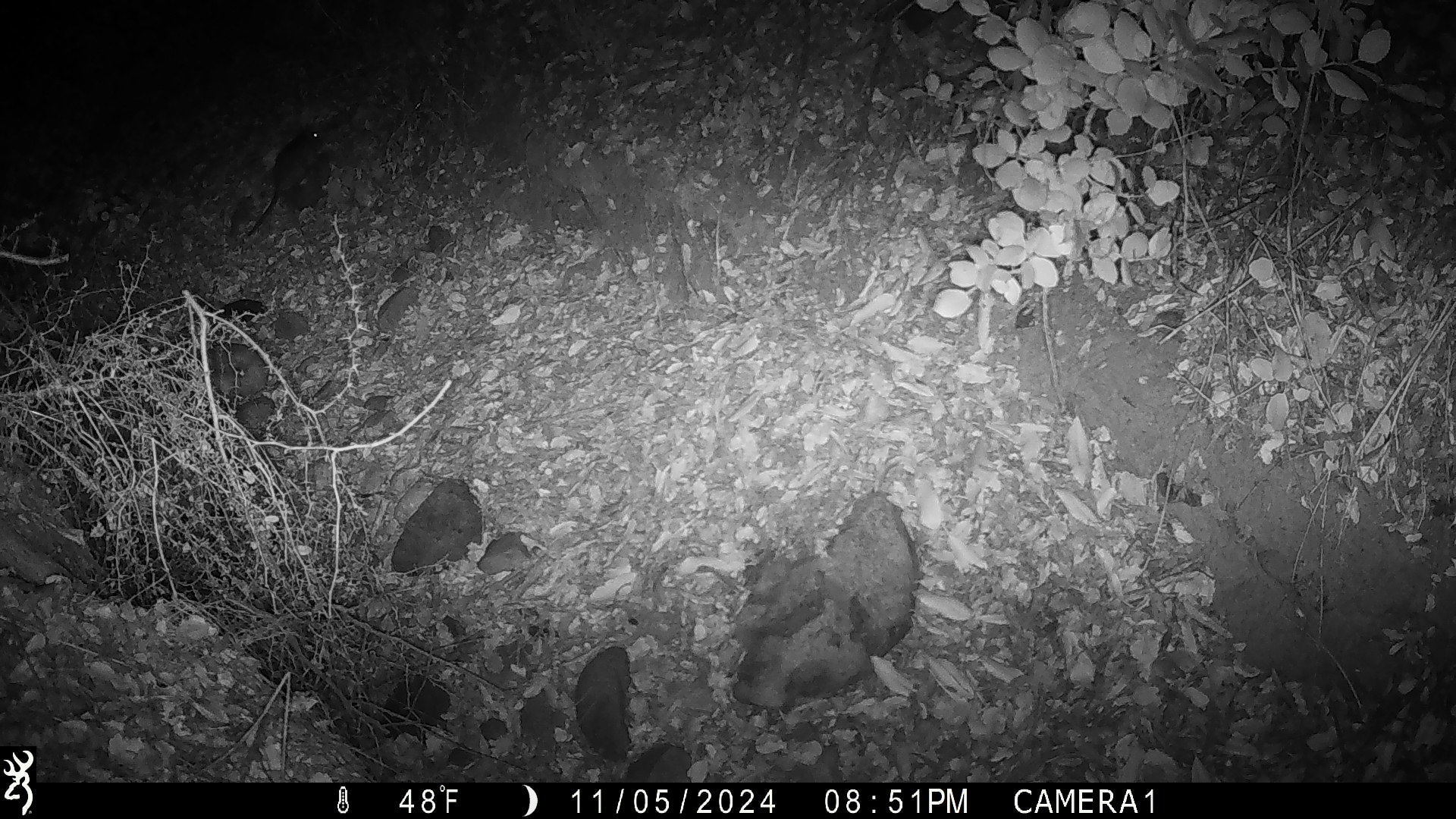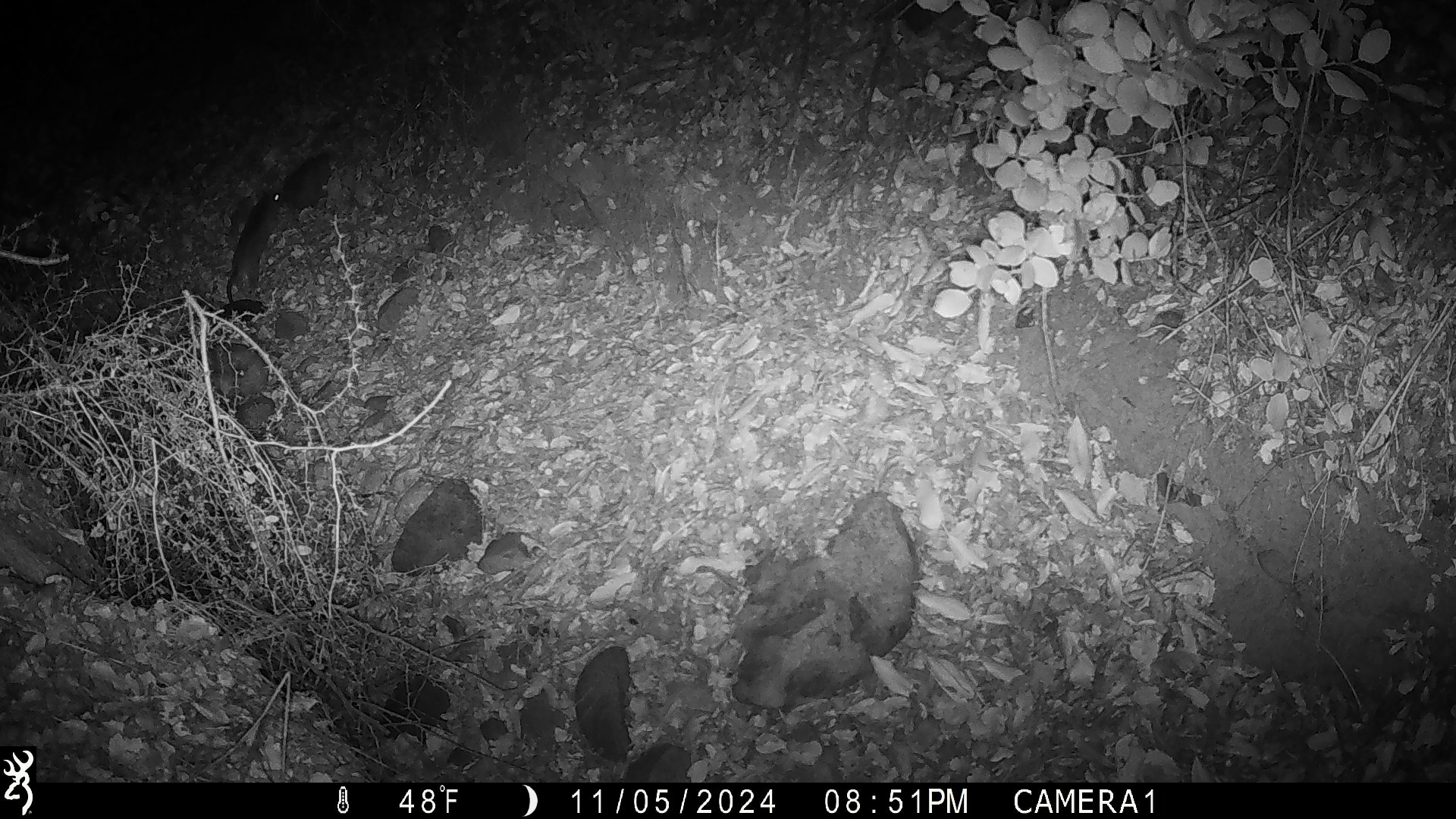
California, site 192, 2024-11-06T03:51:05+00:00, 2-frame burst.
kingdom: Animalia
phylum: Chordata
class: Mammalia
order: Rodentia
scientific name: Rodentia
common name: mouse or rat